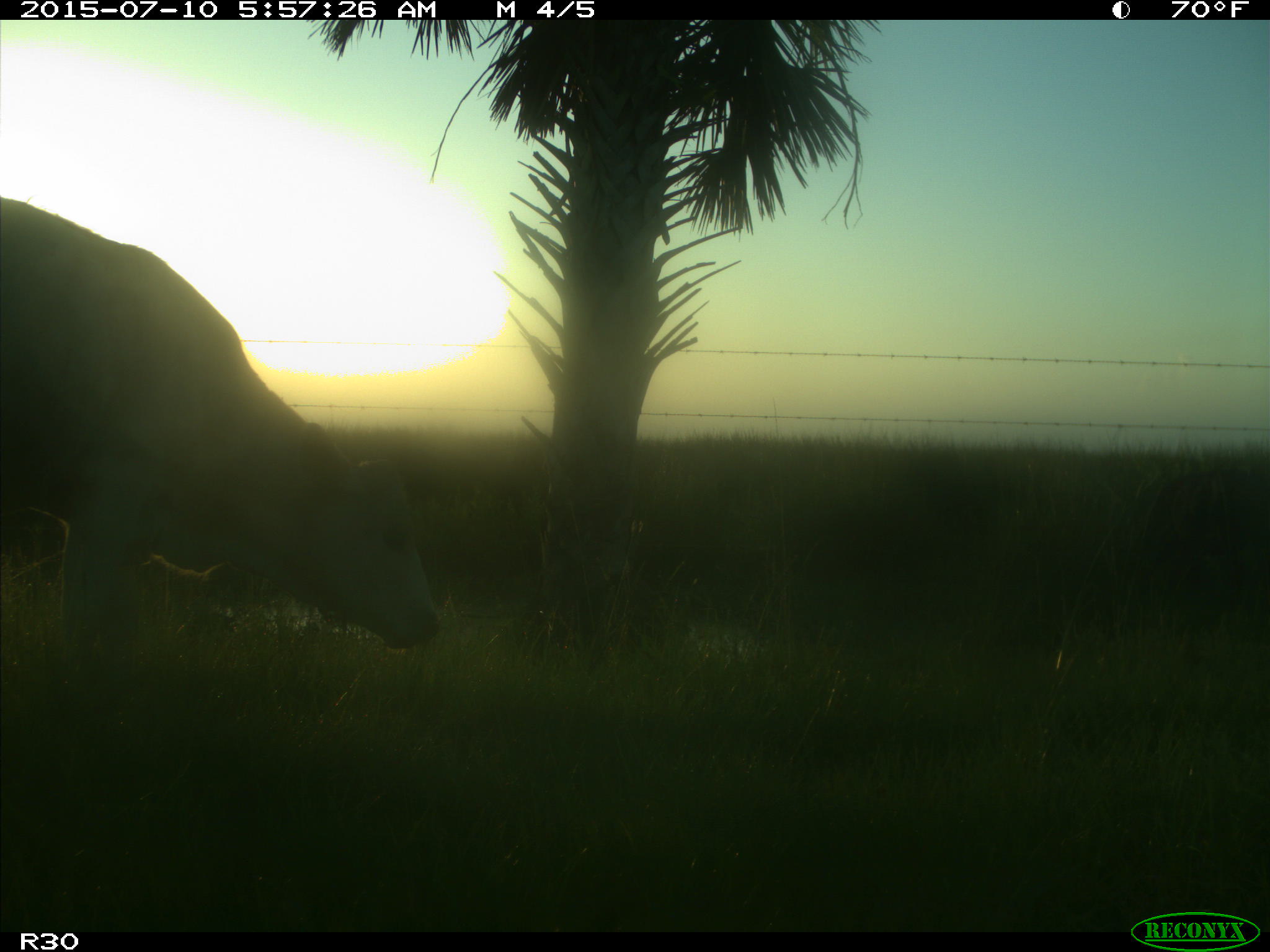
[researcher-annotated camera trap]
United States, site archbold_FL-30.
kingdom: Animalia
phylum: Chordata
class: Mammalia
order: Artiodactyla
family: Bovidae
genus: Bos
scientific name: Bos taurus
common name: domestic cow